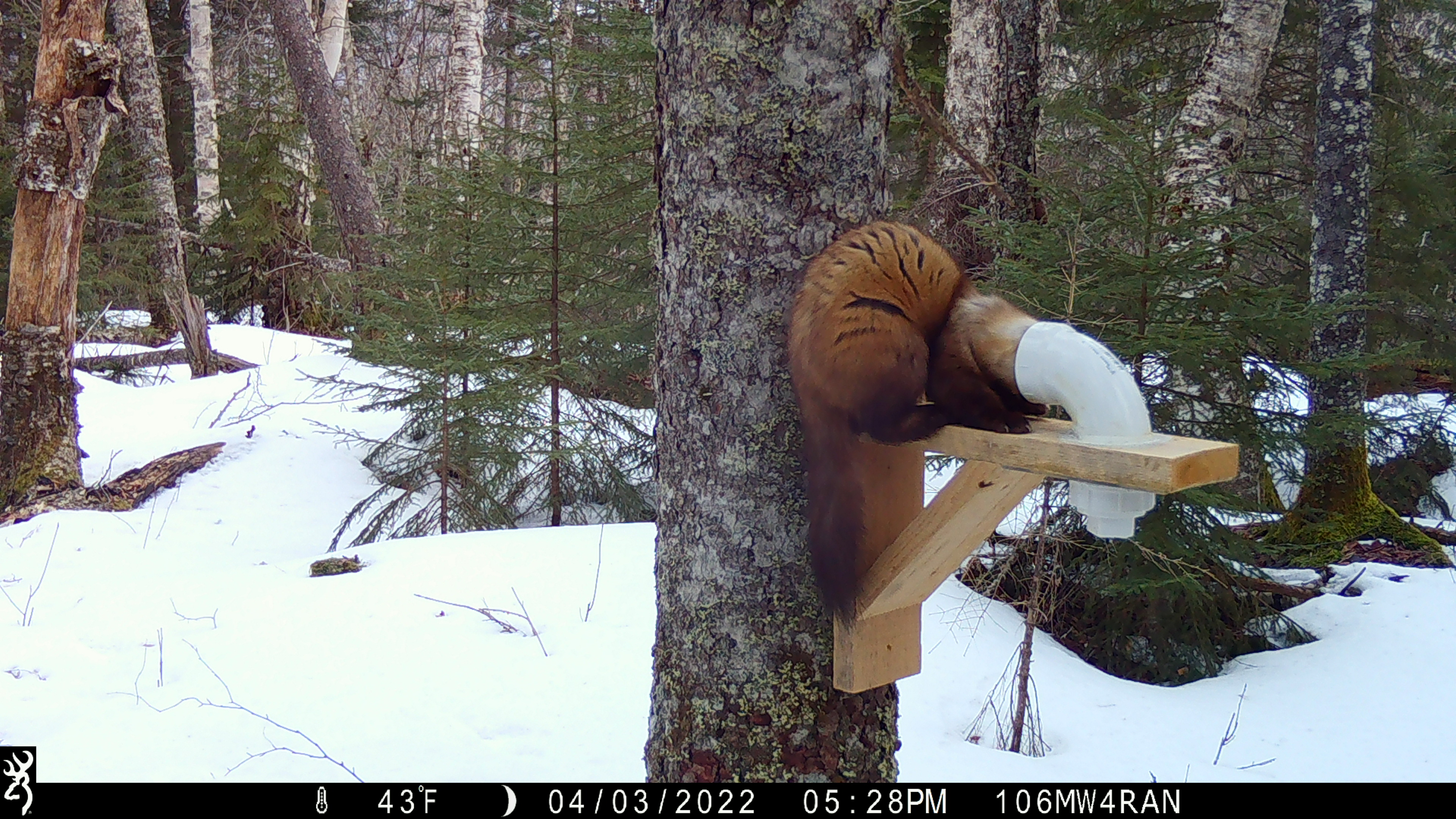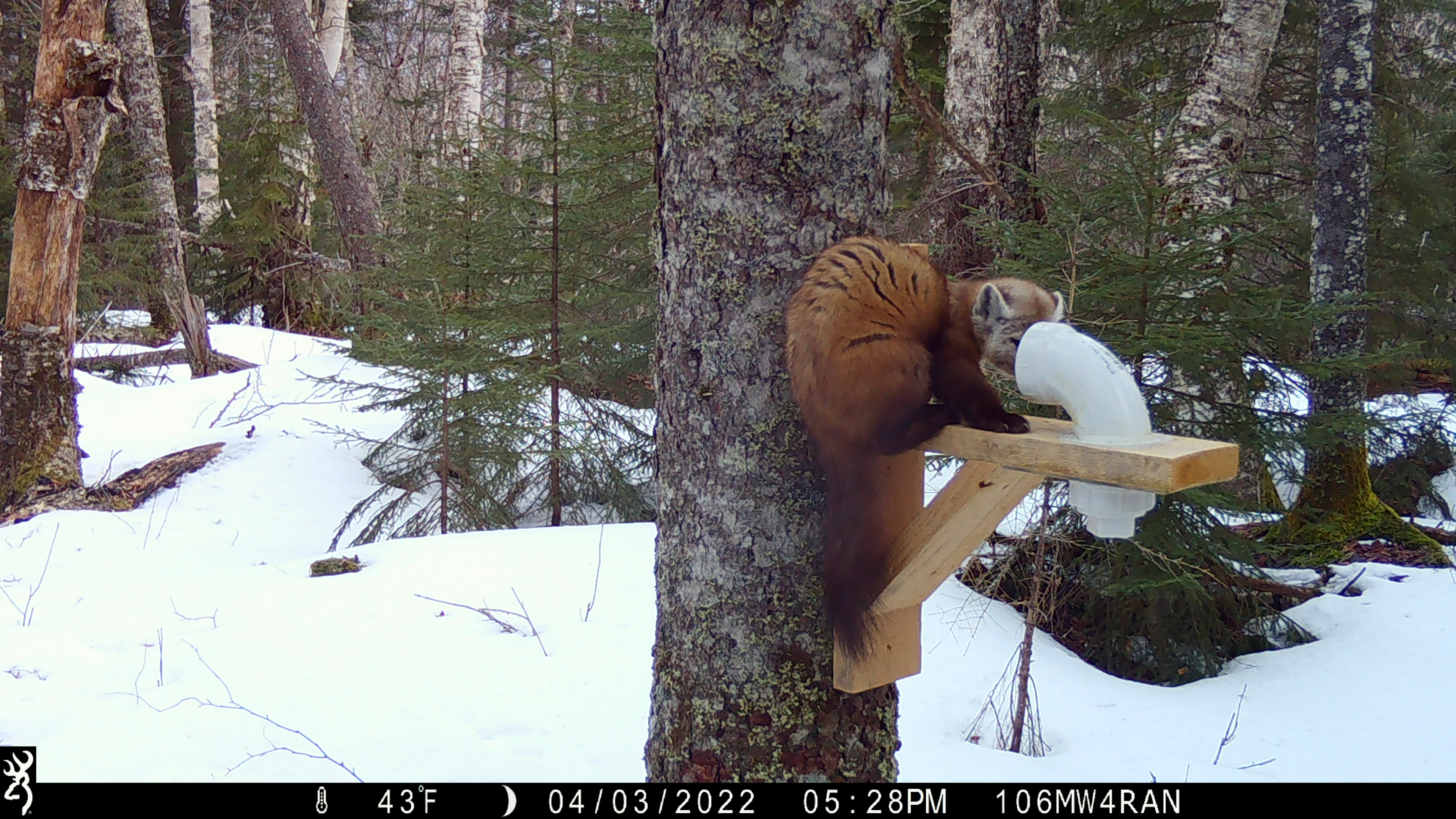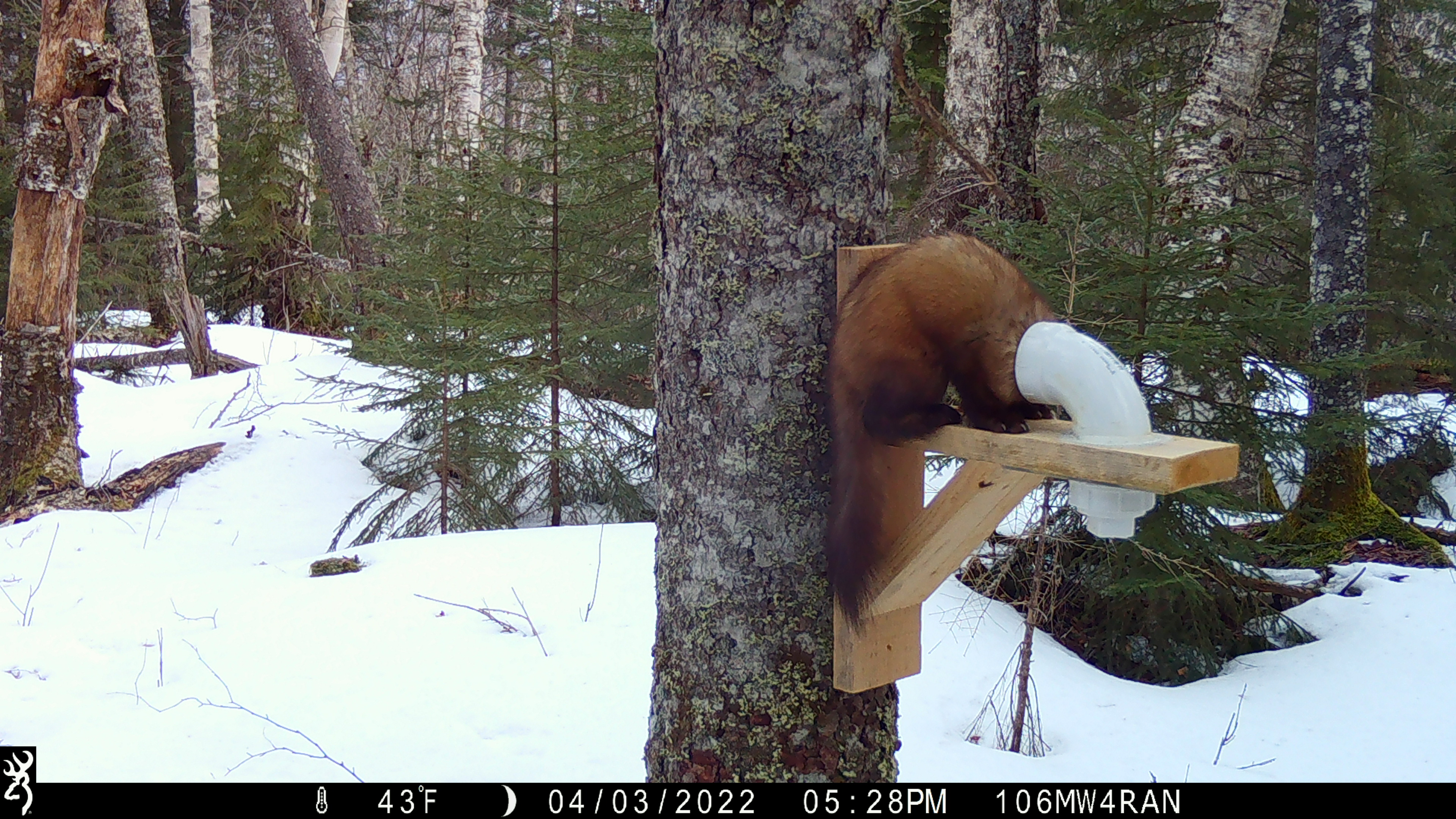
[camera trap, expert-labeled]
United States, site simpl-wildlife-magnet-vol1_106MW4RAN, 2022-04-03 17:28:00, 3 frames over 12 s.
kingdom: Animalia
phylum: Chordata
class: Mammalia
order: Carnivora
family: Mustelidae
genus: Martes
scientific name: Martes americana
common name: american marten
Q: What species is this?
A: American marten (Martes americana).